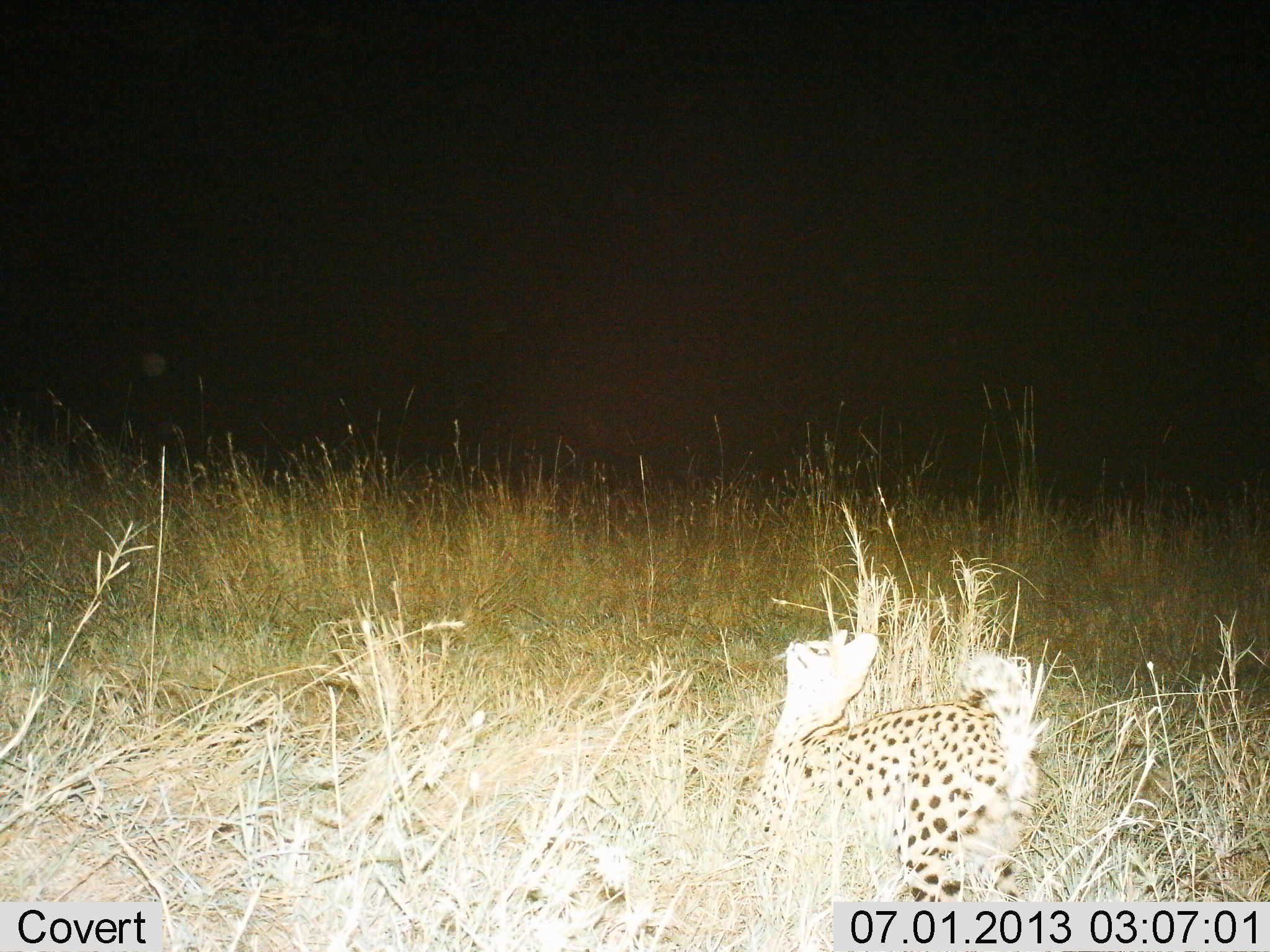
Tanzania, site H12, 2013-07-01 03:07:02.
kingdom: Animalia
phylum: Chordata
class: Mammalia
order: Carnivora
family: Felidae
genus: Leptailurus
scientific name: Leptailurus serval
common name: serval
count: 1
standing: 64%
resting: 11%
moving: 29%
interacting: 4%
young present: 0%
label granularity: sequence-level